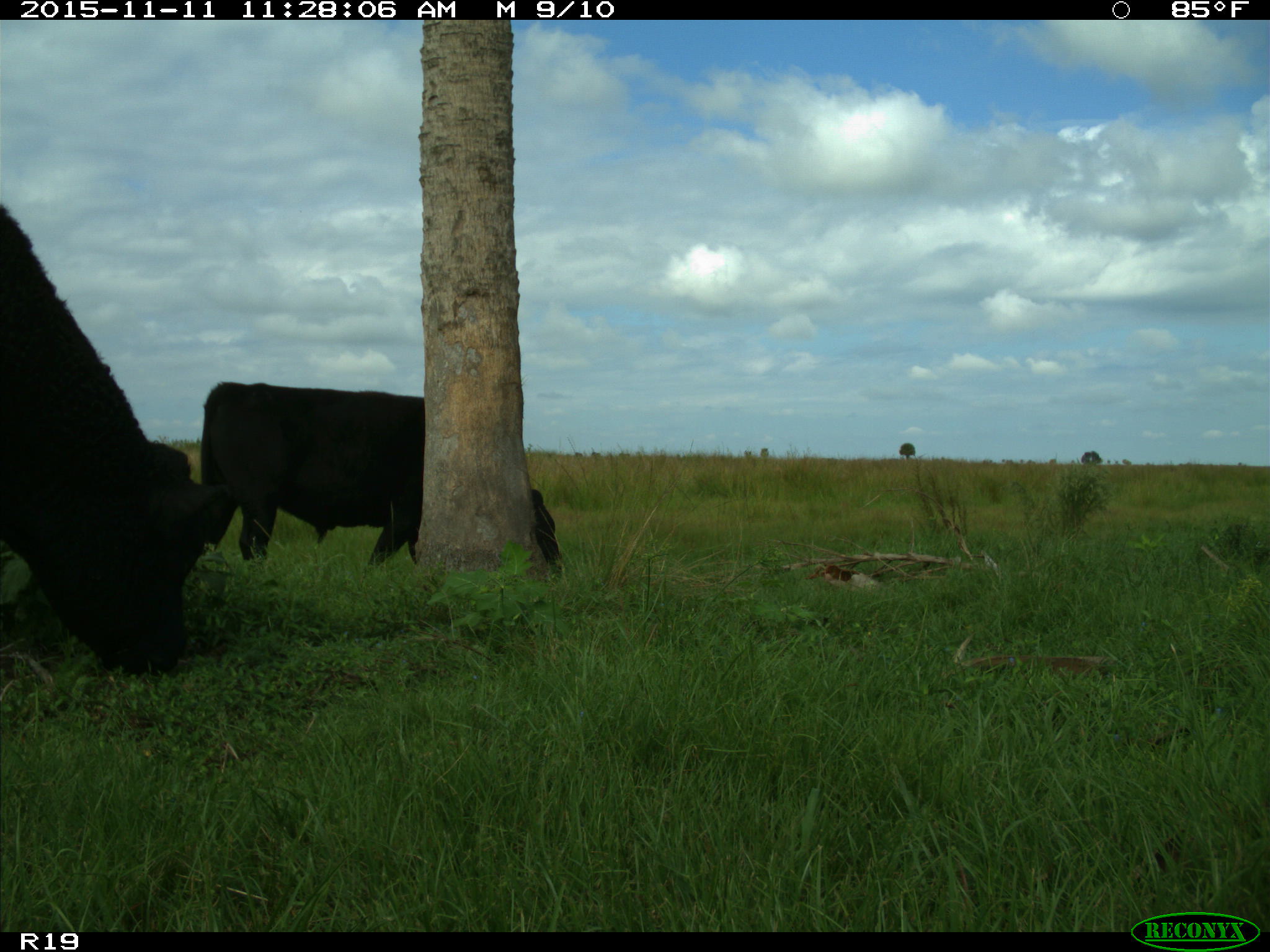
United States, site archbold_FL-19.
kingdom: Animalia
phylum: Chordata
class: Mammalia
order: Artiodactyla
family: Bovidae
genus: Bos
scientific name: Bos taurus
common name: domestic cow